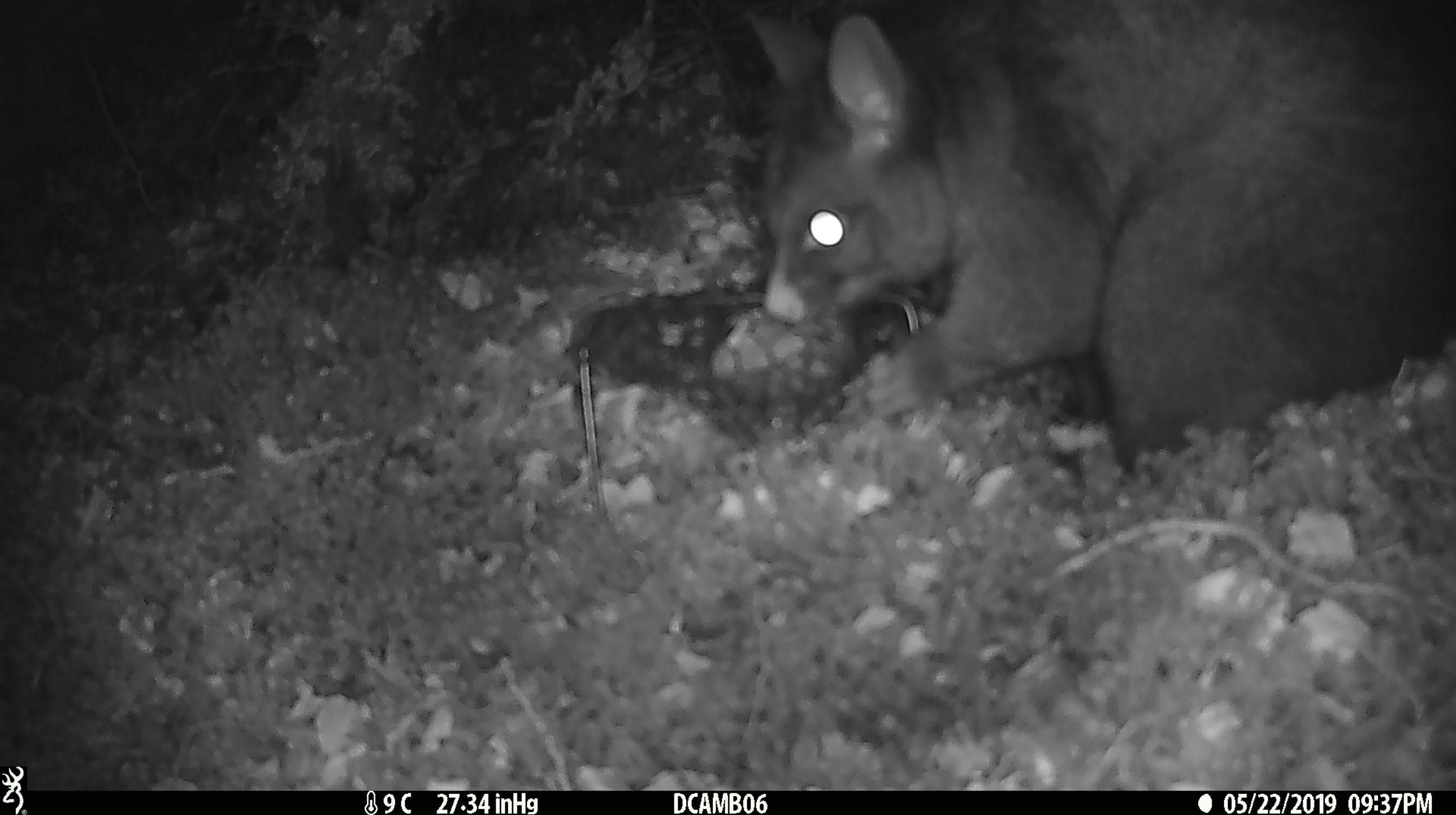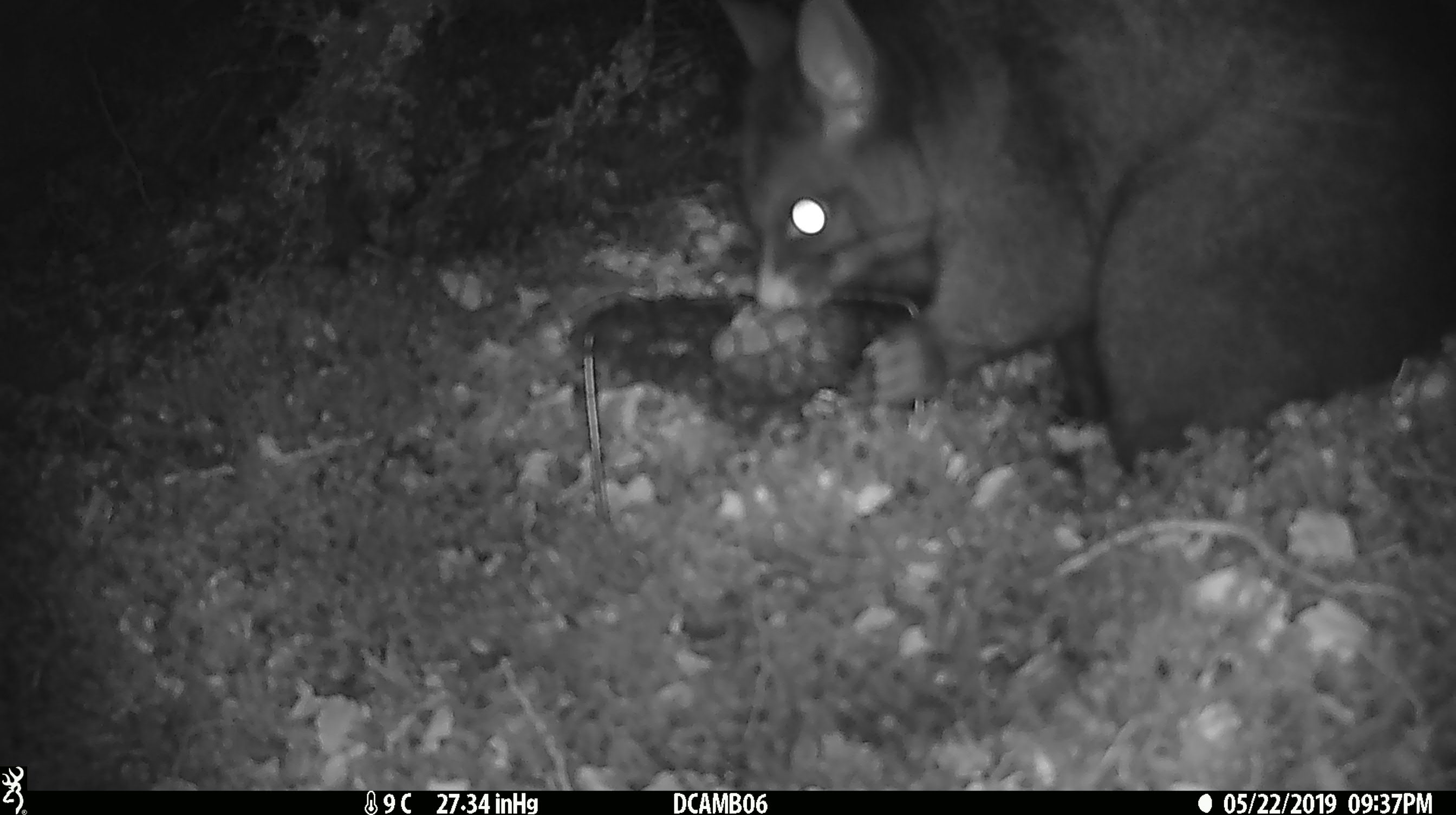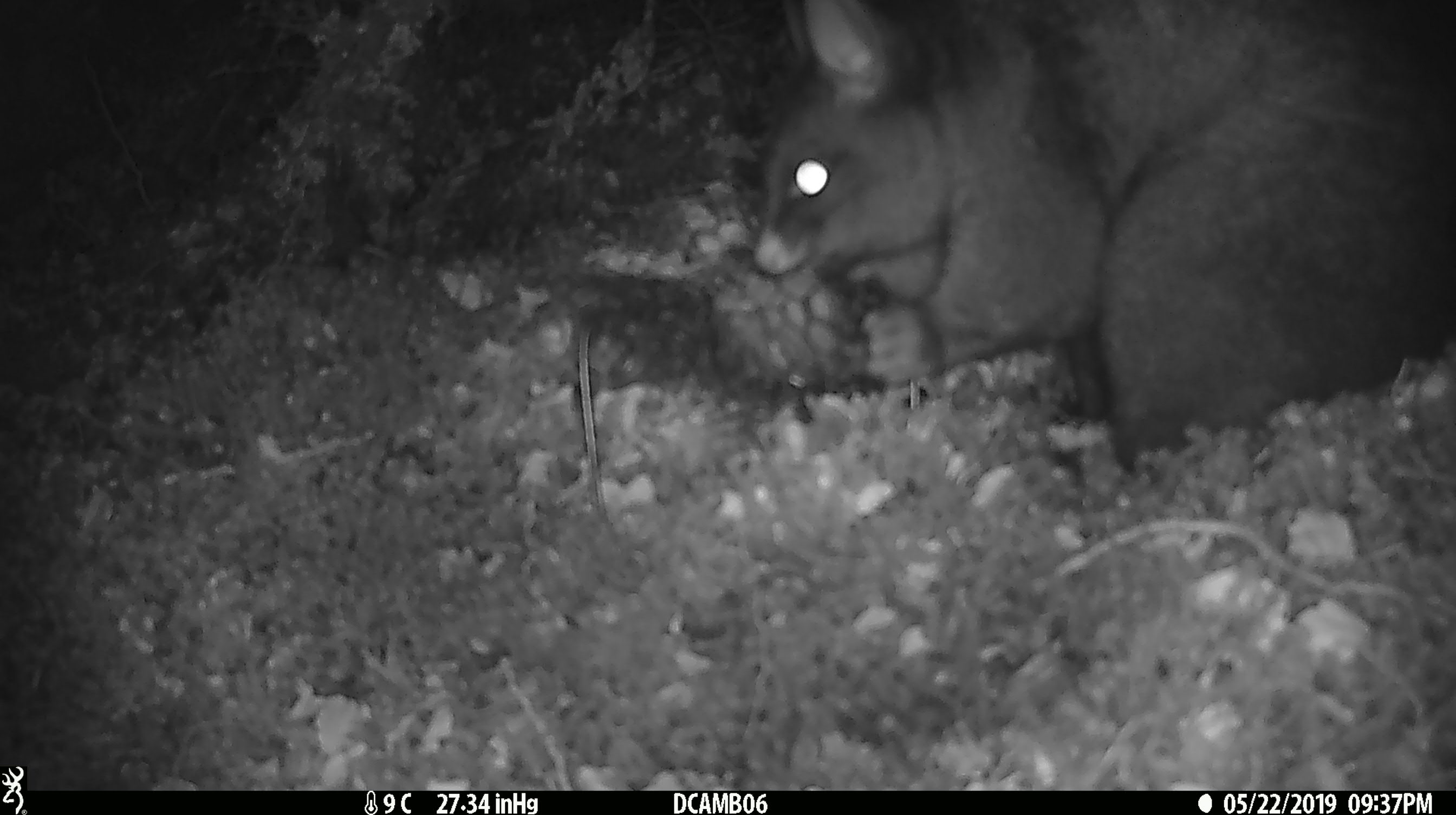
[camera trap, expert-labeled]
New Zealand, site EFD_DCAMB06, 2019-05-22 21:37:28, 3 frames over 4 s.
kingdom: Animalia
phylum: Chordata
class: Mammalia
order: Diprotodontia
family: Phalangeridae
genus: Trichosurus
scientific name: Trichosurus vulpecula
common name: common brushtail possum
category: possum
Possum (common brushtail possum) (Trichosurus vulpecula).